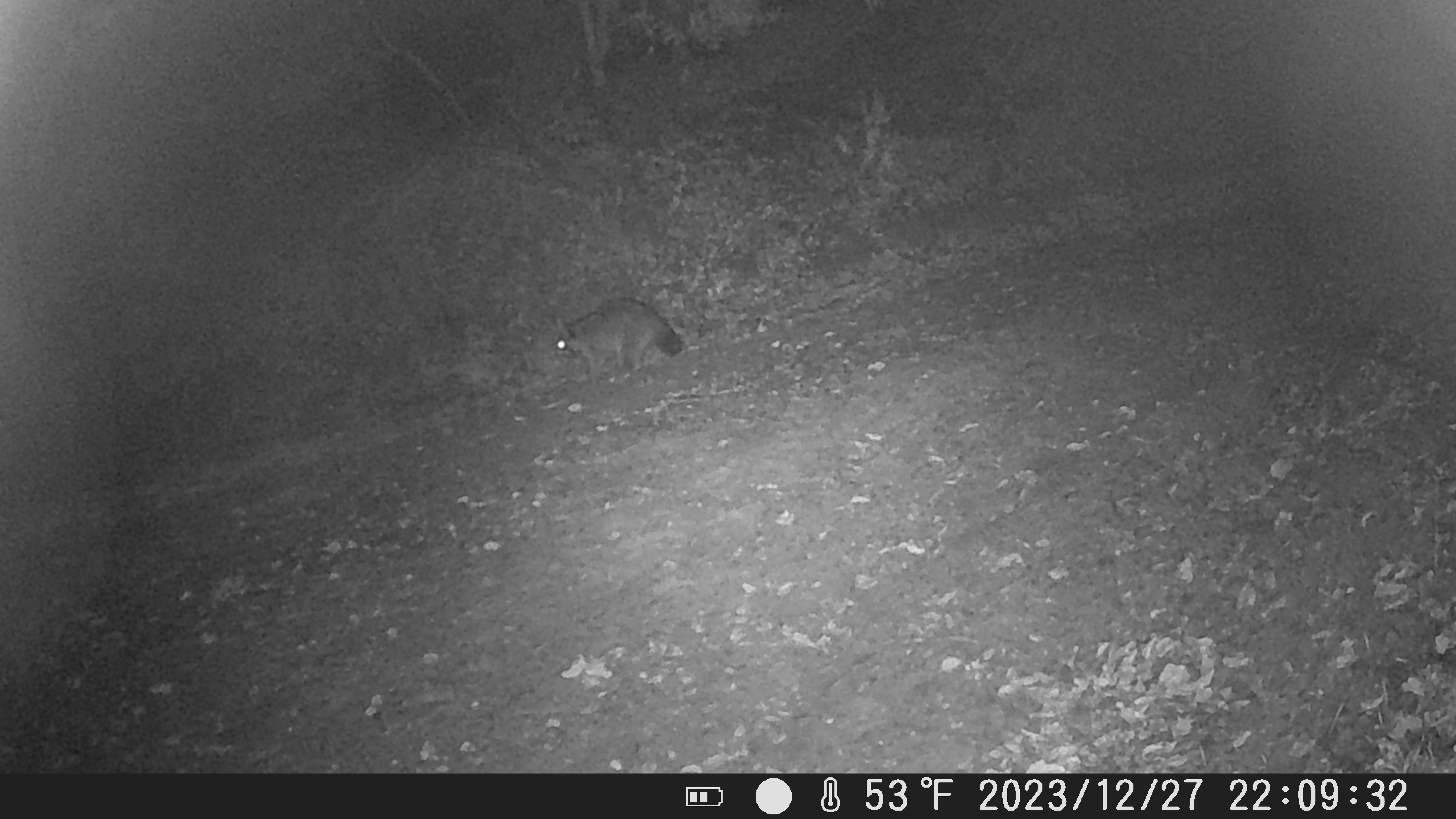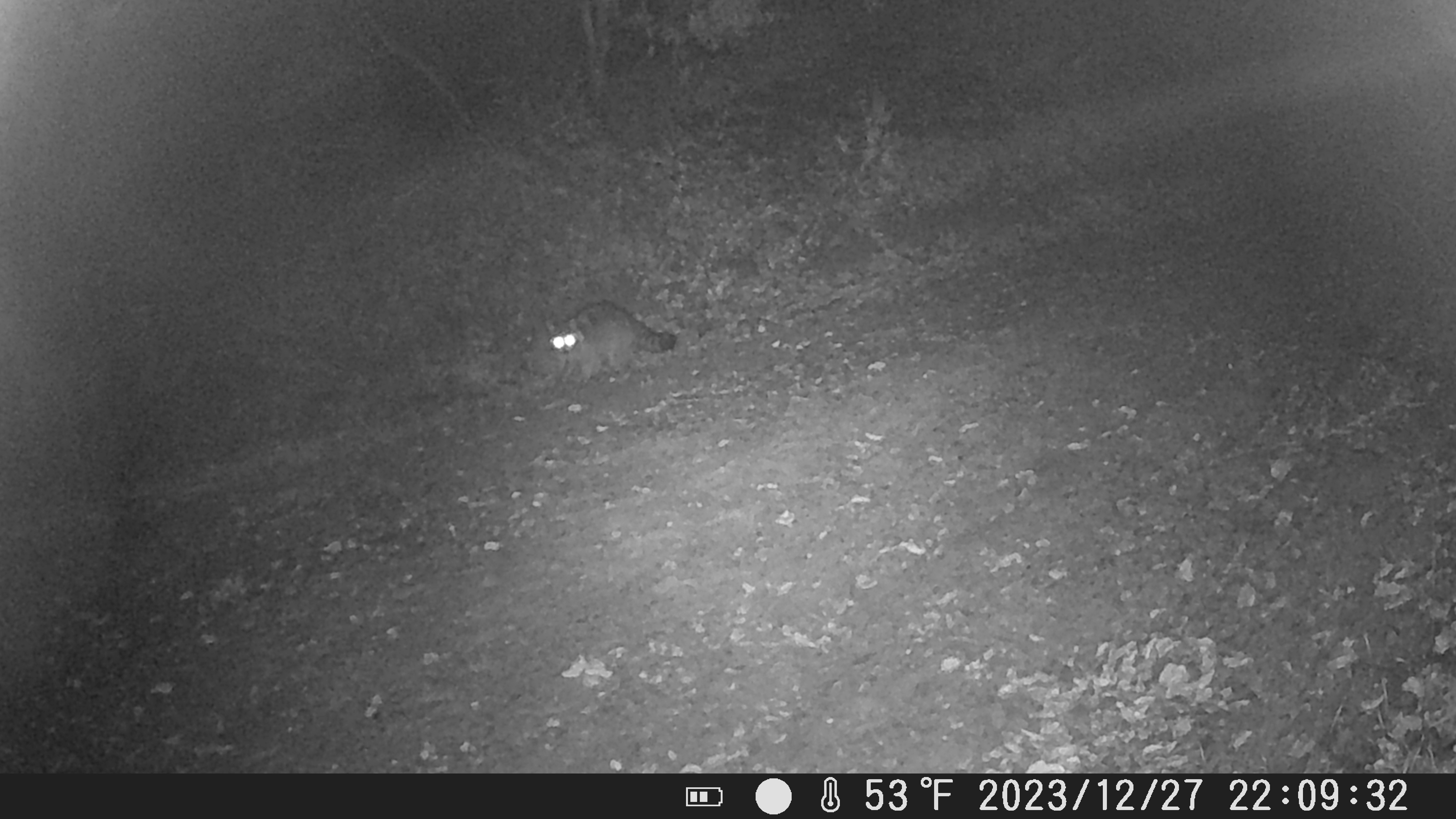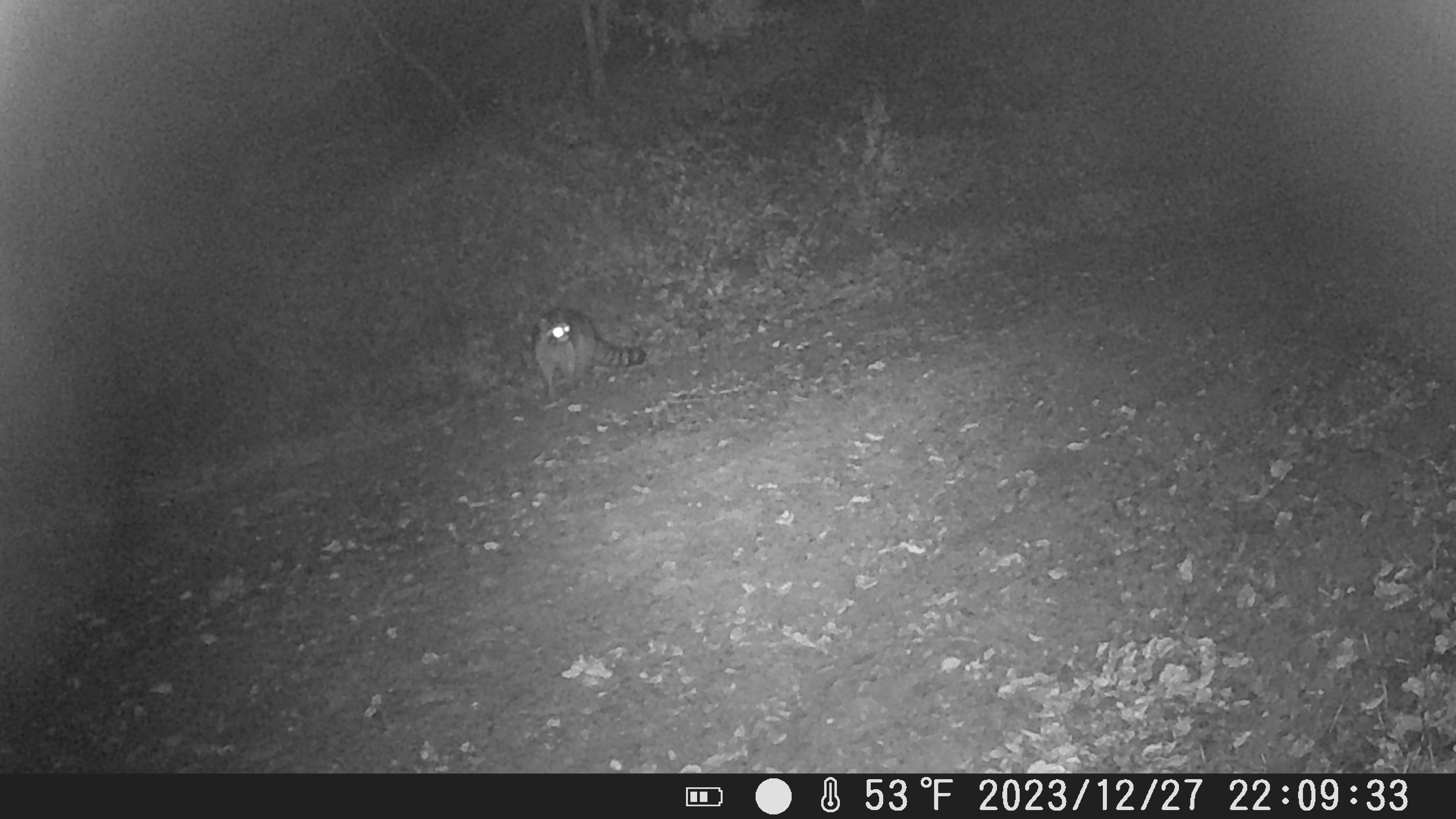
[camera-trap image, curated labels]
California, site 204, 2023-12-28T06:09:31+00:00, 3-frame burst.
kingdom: Animalia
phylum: Chordata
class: Mammalia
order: Carnivora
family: Procyonidae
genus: Procyon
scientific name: Procyon lotor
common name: raccoon